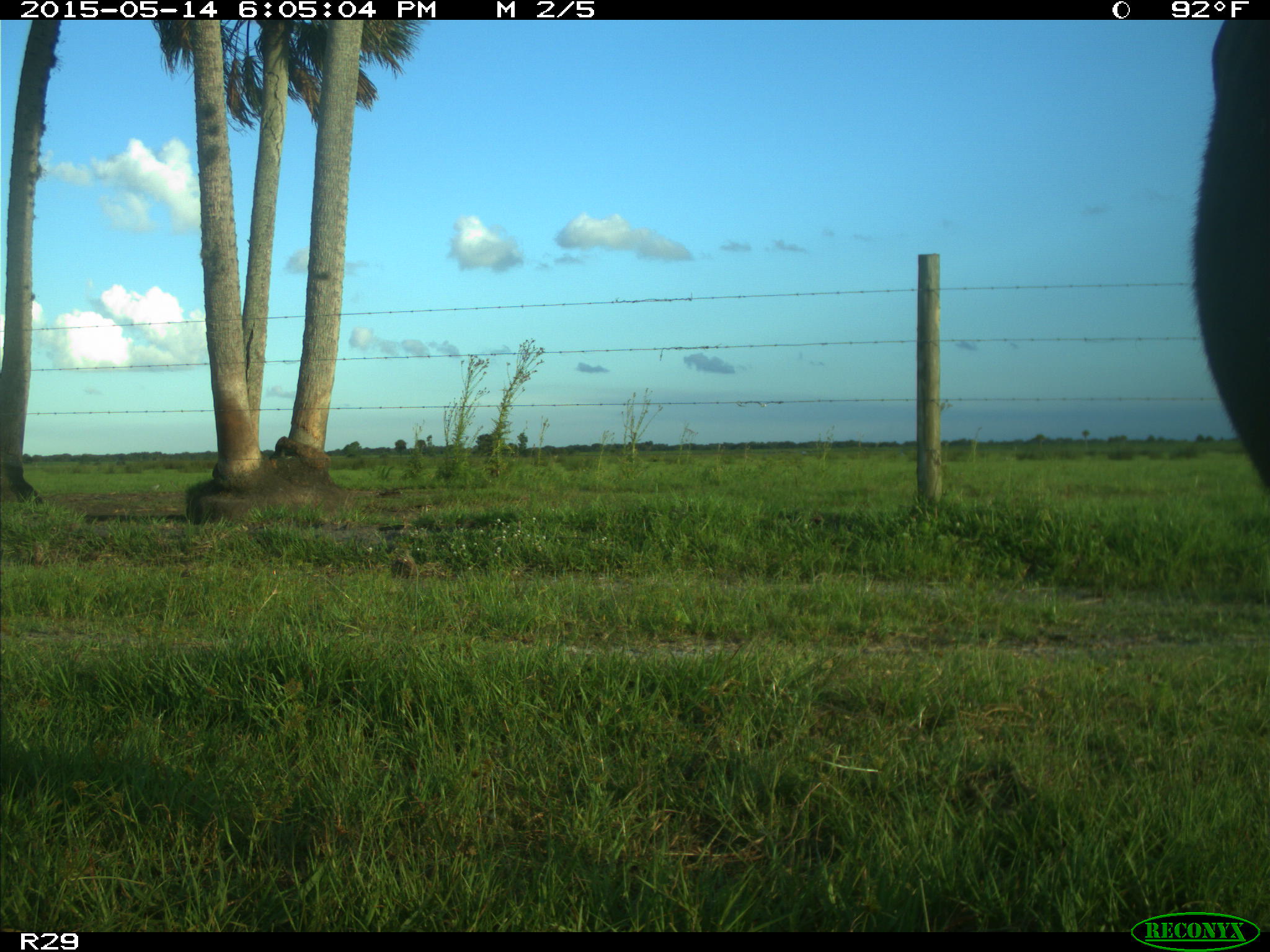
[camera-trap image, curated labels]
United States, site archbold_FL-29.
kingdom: Animalia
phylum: Chordata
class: Mammalia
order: Artiodactyla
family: Bovidae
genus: Bos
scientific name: Bos taurus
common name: domestic cow